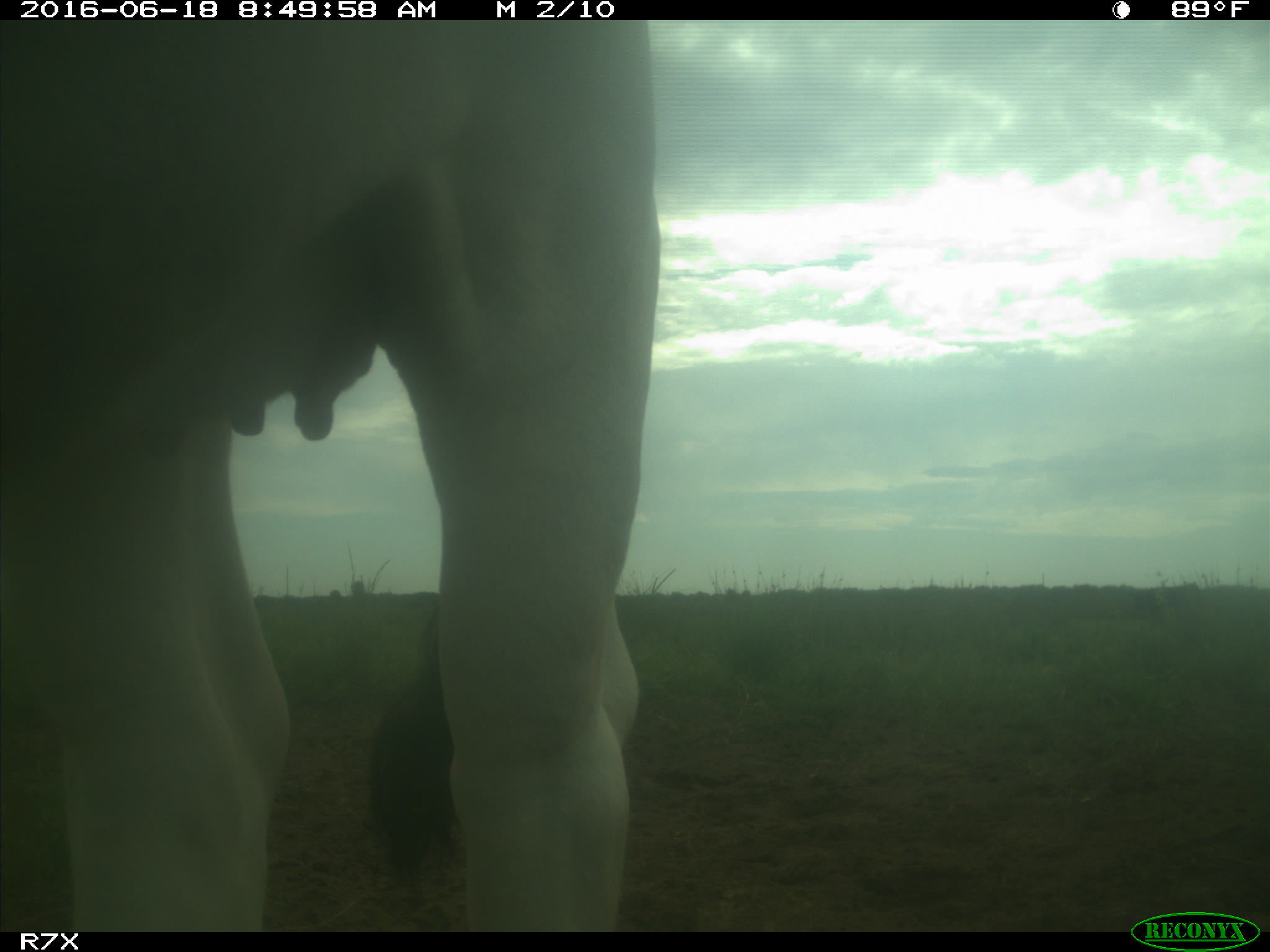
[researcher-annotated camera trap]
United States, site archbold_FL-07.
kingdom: Animalia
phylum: Chordata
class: Mammalia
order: Artiodactyla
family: Bovidae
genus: Bos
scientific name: Bos taurus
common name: domestic cow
Bos taurus (domestic cow).